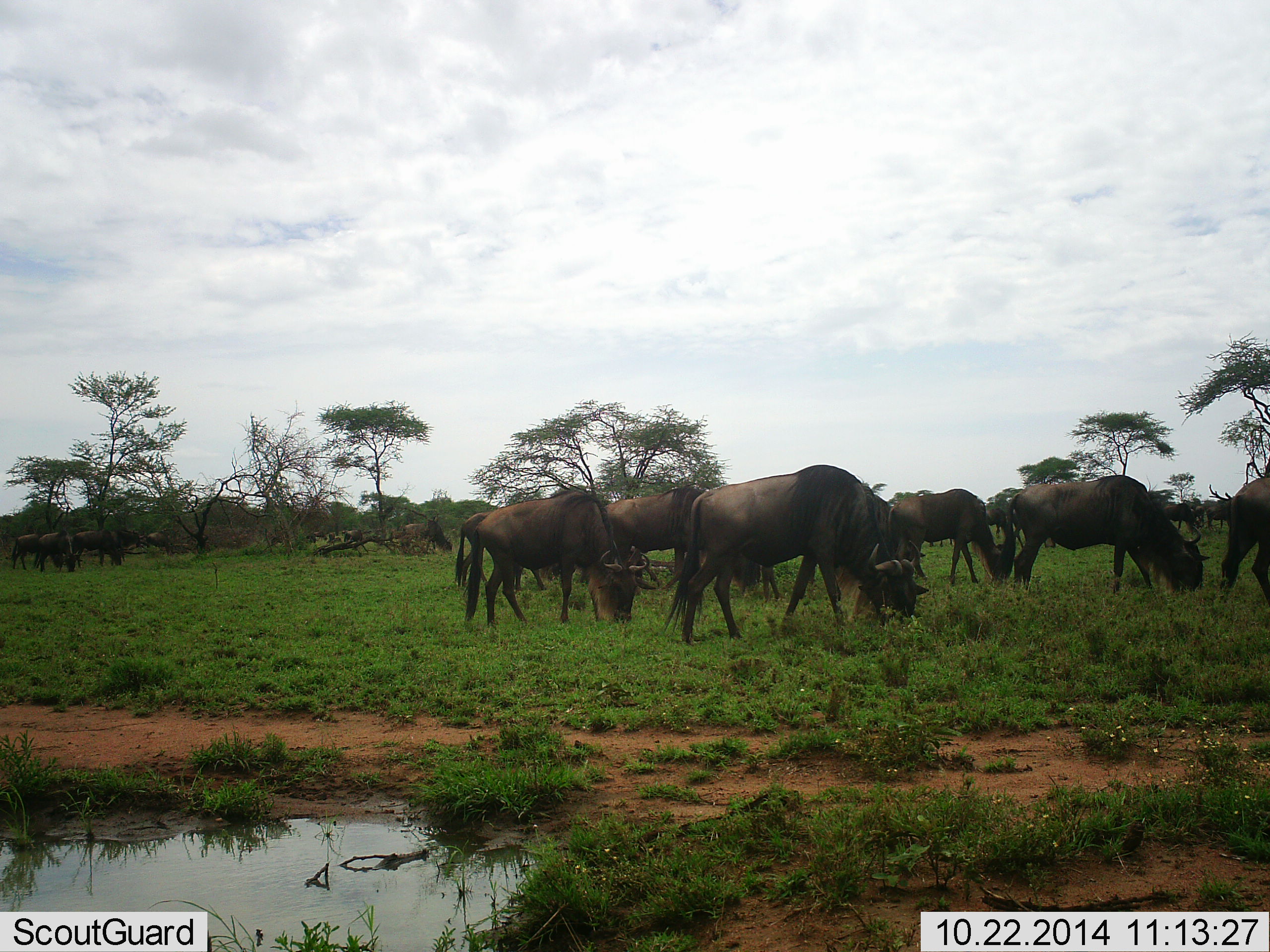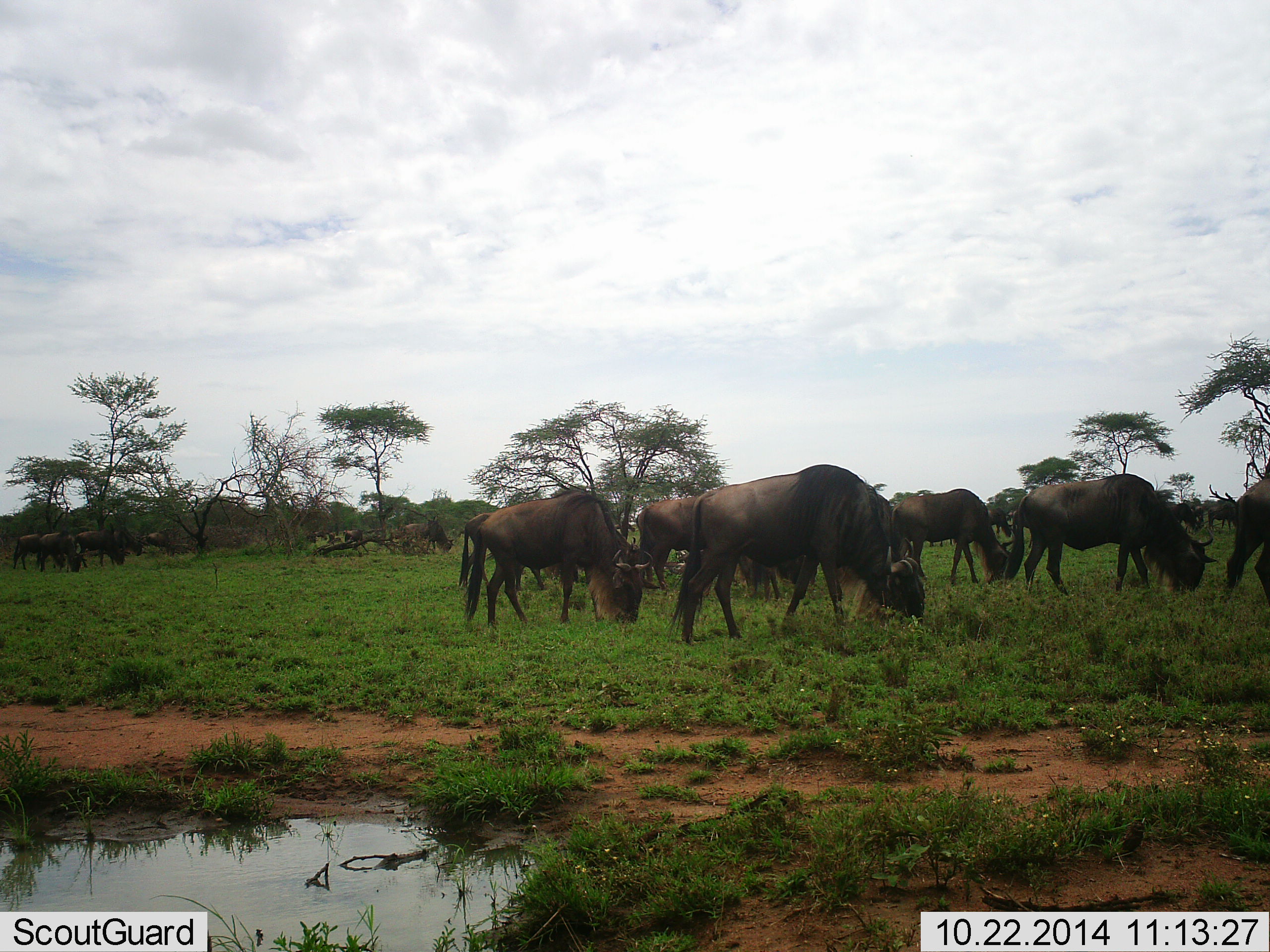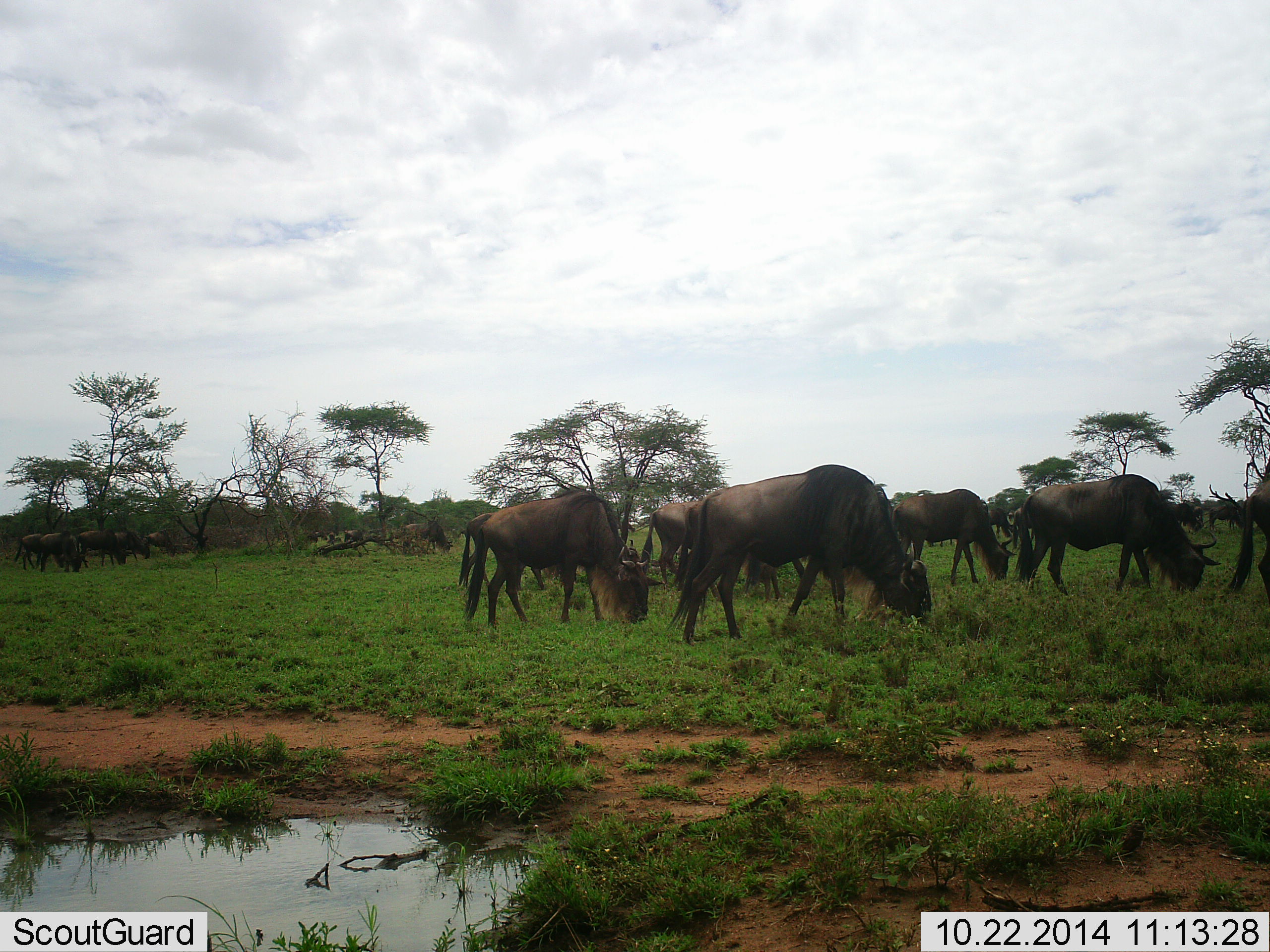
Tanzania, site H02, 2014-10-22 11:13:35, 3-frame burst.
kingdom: Animalia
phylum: Chordata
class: Mammalia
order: Artiodactyla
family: Bovidae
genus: Connochaetes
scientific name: Connochaetes taurinus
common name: blue wildebeest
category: wildebeest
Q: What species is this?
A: Wildebeest (blue wildebeest) (Connochaetes taurinus).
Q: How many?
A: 11-50.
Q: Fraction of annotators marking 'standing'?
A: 20%.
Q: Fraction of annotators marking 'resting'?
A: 0%.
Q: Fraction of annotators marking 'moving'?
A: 20%.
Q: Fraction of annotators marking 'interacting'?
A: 0%.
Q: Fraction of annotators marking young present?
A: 0%.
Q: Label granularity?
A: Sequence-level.